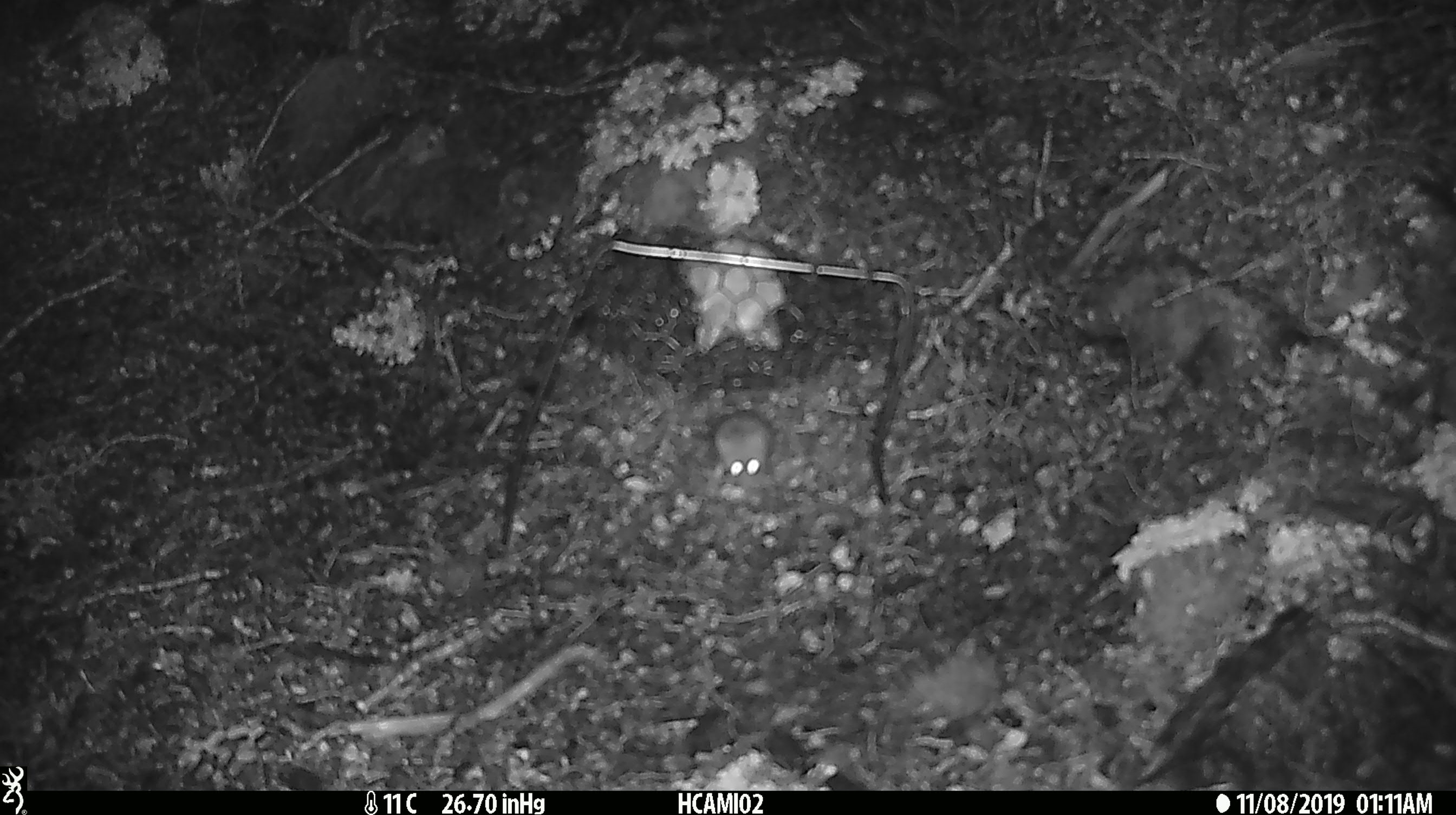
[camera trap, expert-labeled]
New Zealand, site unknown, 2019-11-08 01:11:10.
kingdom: Animalia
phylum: Chordata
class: Mammalia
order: Rodentia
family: Muridae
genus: Mus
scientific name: Mus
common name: mouse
Mouse (Mus).